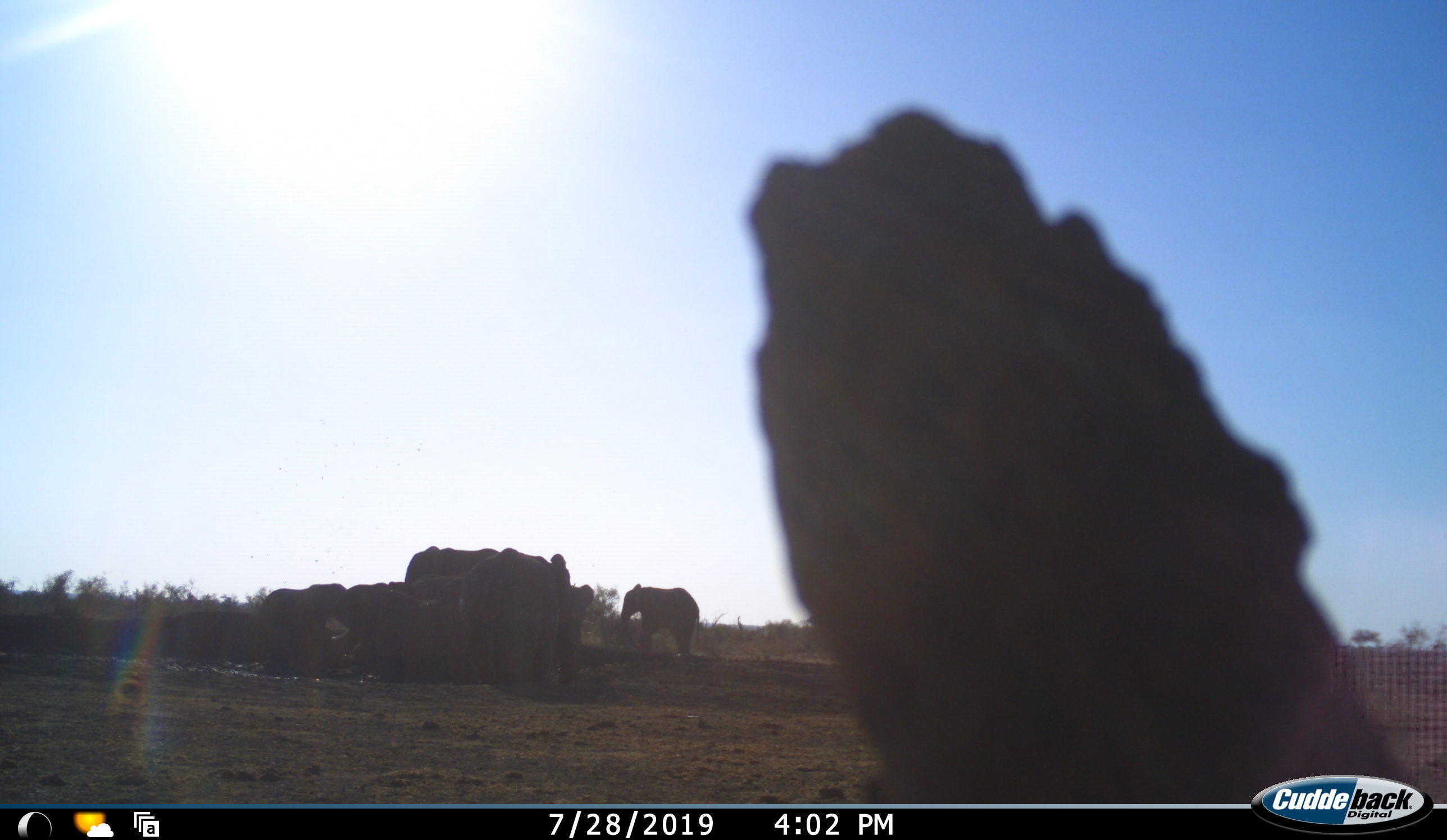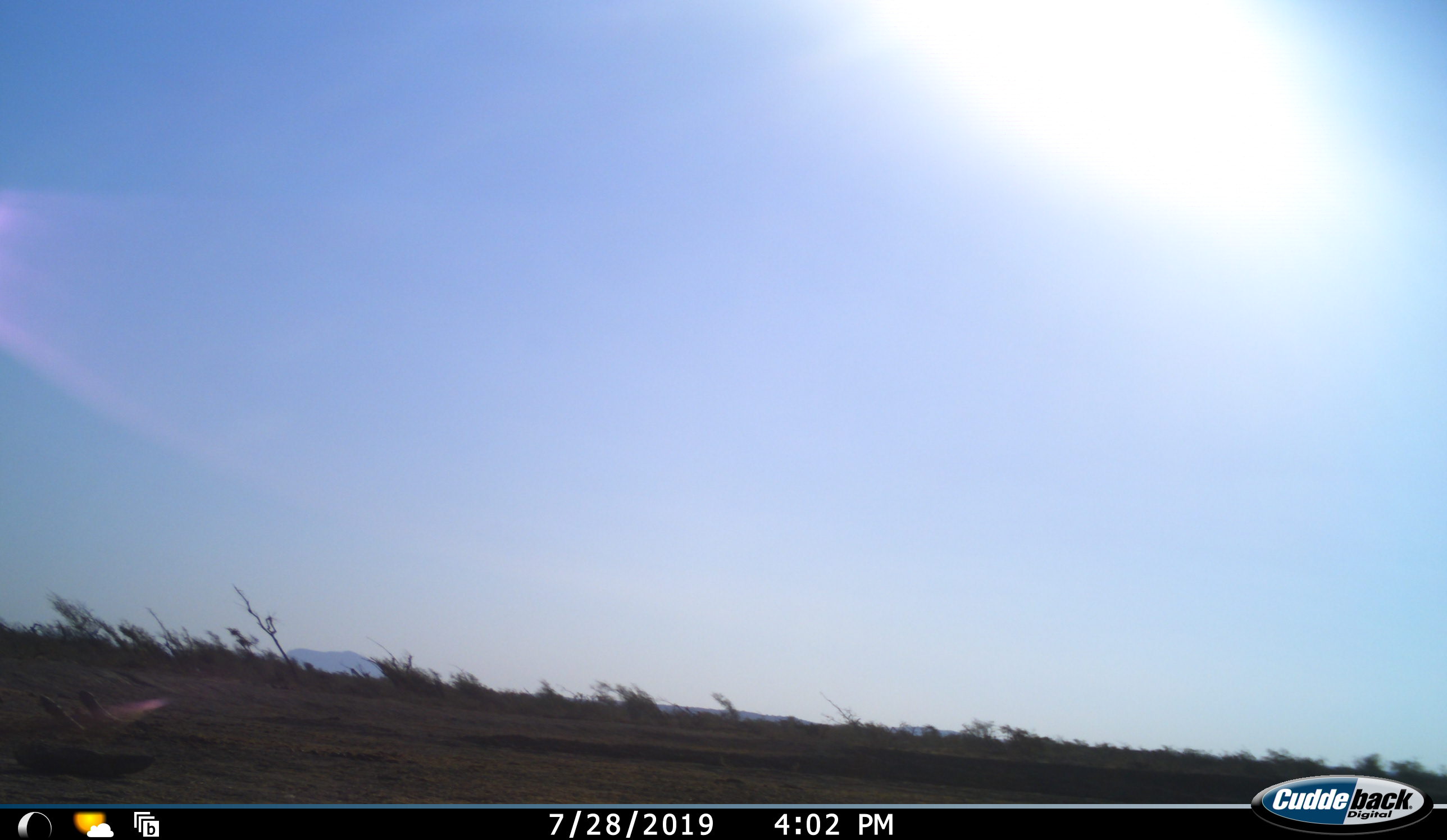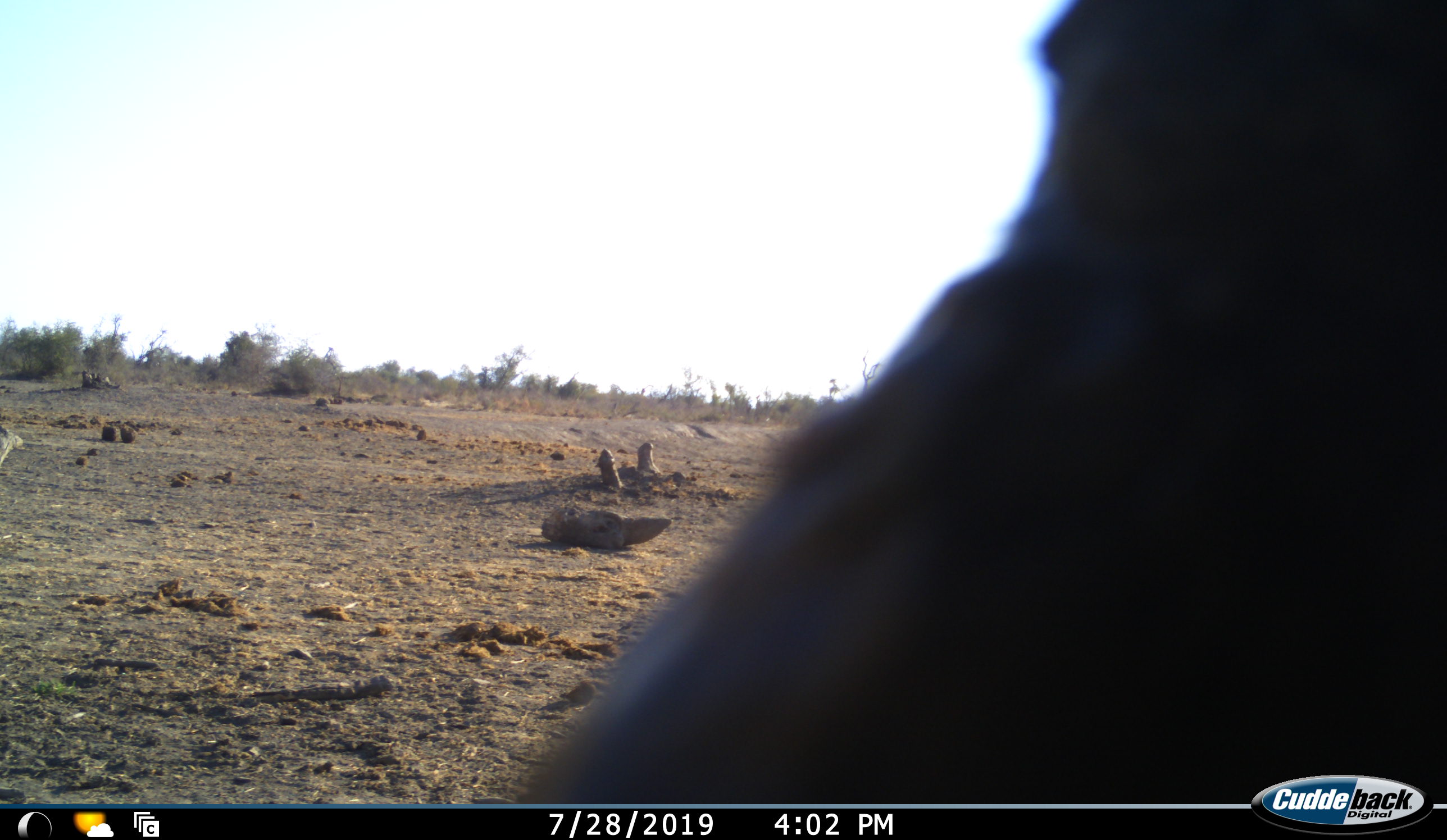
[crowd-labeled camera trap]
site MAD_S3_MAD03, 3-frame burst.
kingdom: Animalia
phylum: Chordata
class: Mammalia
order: Proboscidea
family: Elephantidae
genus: Loxodonta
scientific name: Loxodonta africana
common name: african bush elephant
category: elephant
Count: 4.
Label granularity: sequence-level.